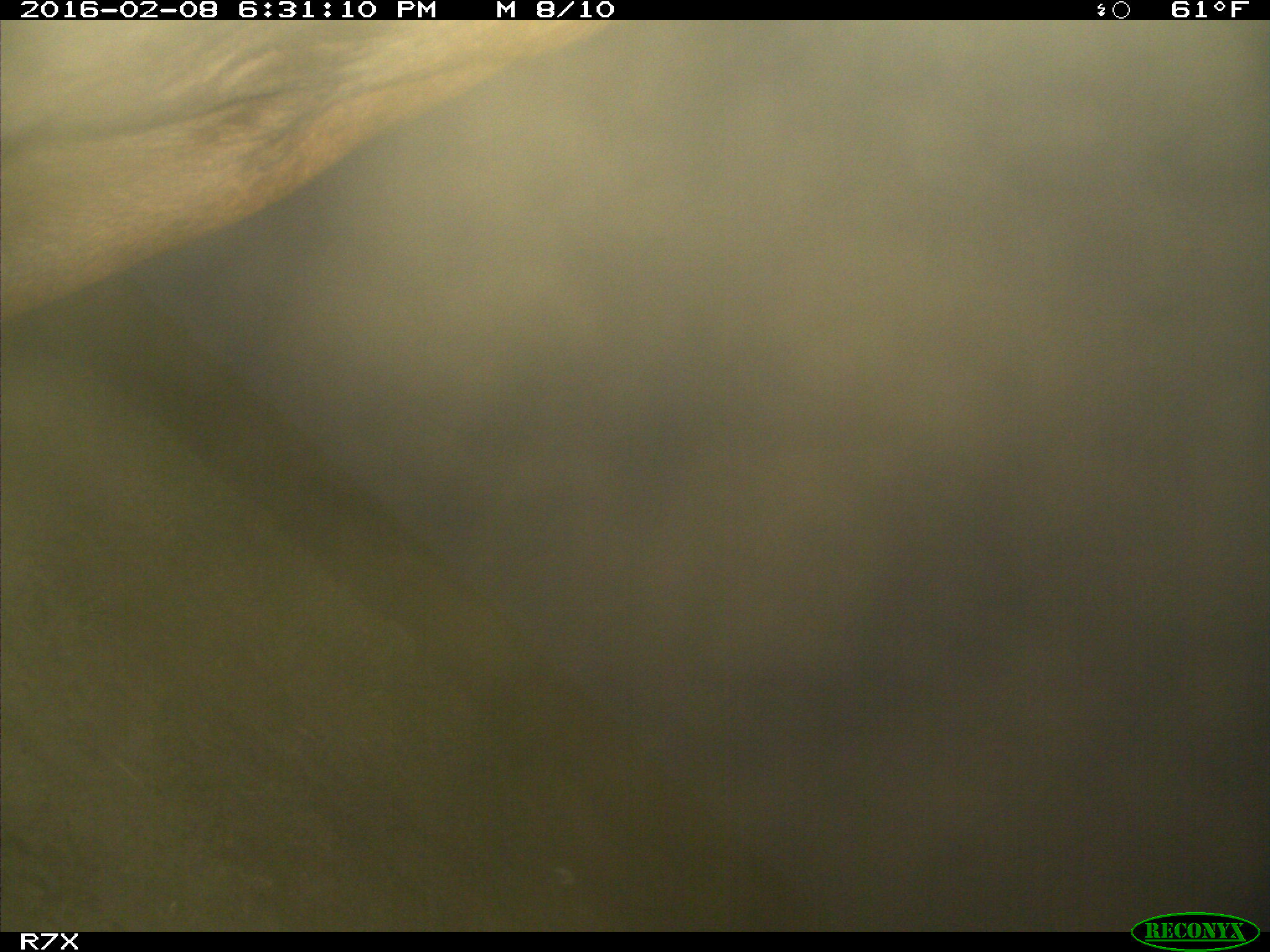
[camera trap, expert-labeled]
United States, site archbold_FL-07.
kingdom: Animalia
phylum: Chordata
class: Mammalia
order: Artiodactyla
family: Bovidae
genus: Bos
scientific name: Bos taurus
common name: domestic cow